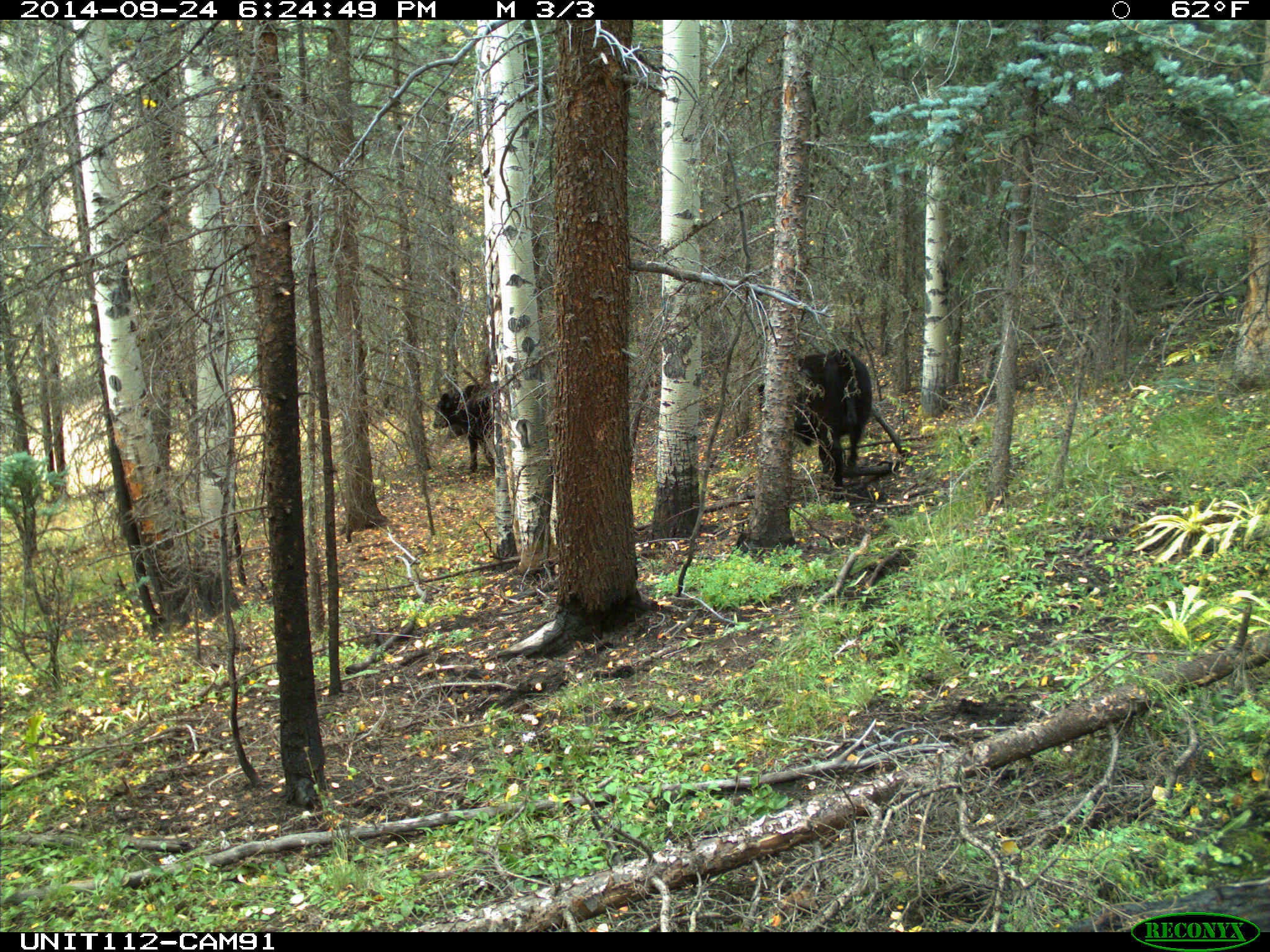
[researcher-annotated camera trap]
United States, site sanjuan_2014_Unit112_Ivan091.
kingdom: Animalia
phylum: Chordata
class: Mammalia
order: Artiodactyla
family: Bovidae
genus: Bos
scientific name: Bos taurus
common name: domestic cow